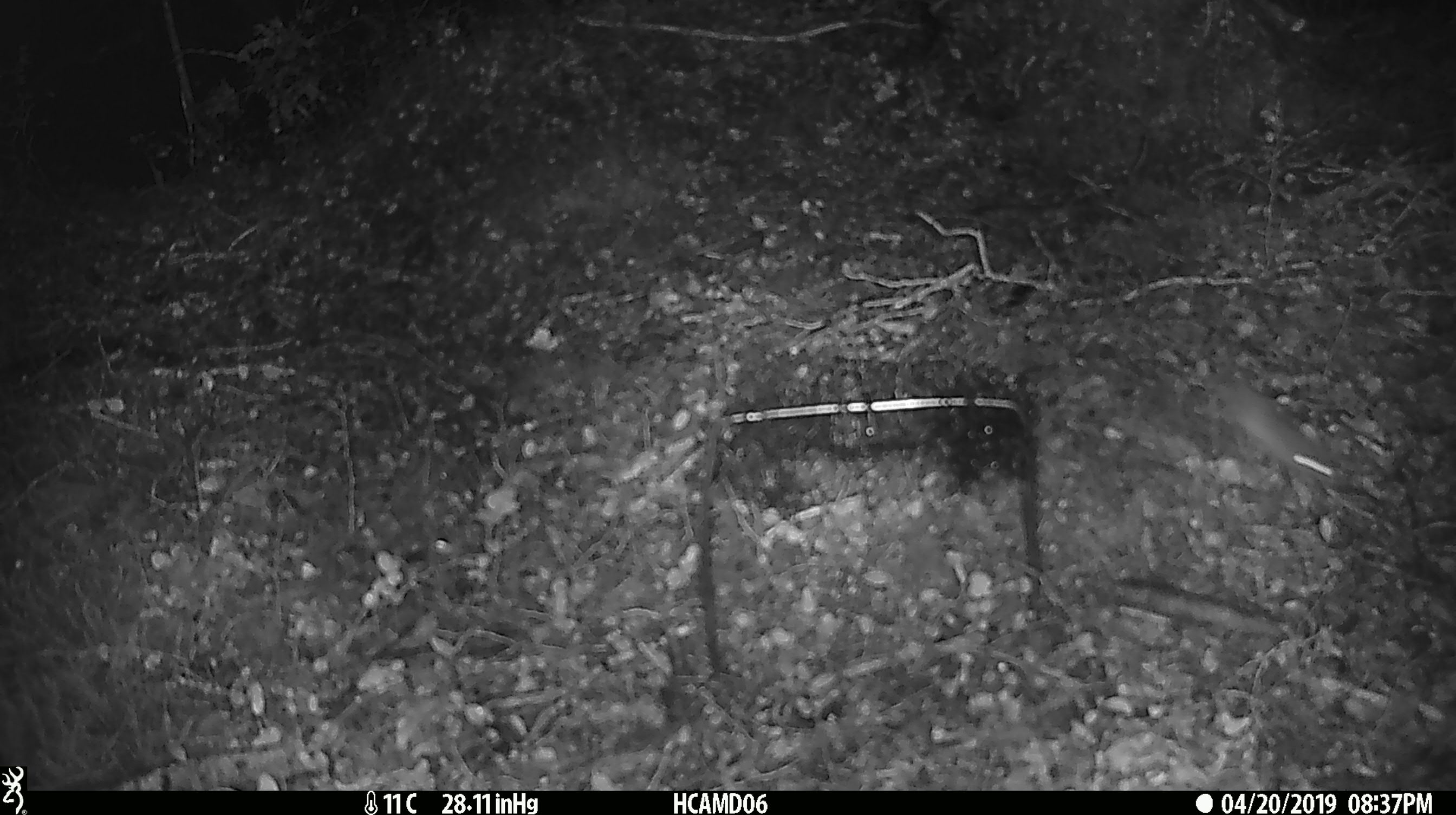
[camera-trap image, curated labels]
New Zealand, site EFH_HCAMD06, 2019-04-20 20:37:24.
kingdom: Animalia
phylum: Chordata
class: Mammalia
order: Rodentia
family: Muridae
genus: Mus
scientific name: Mus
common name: mouse